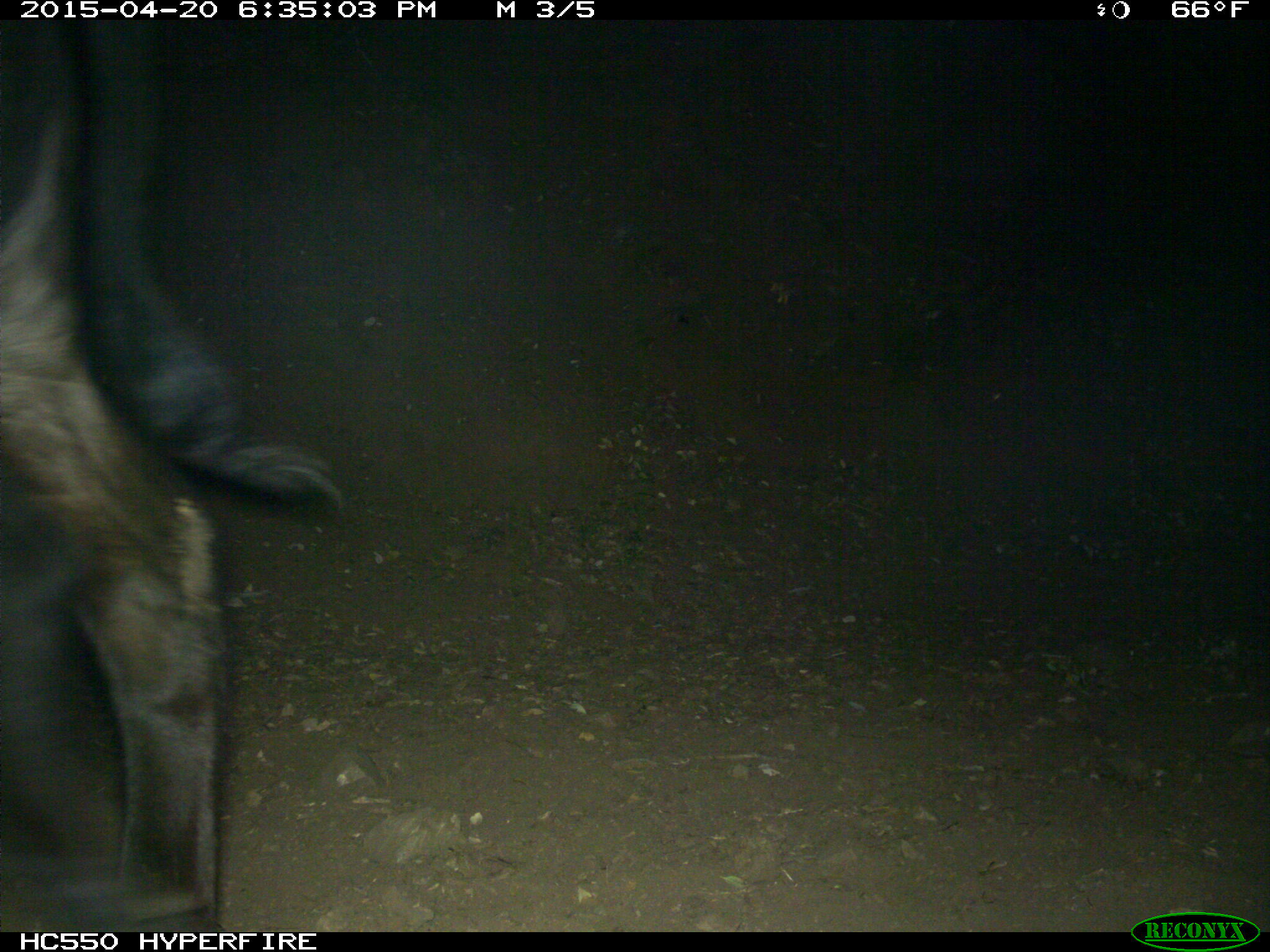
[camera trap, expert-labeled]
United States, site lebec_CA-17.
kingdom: Animalia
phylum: Chordata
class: Mammalia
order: Artiodactyla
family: Bovidae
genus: Bos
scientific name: Bos taurus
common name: domestic cow